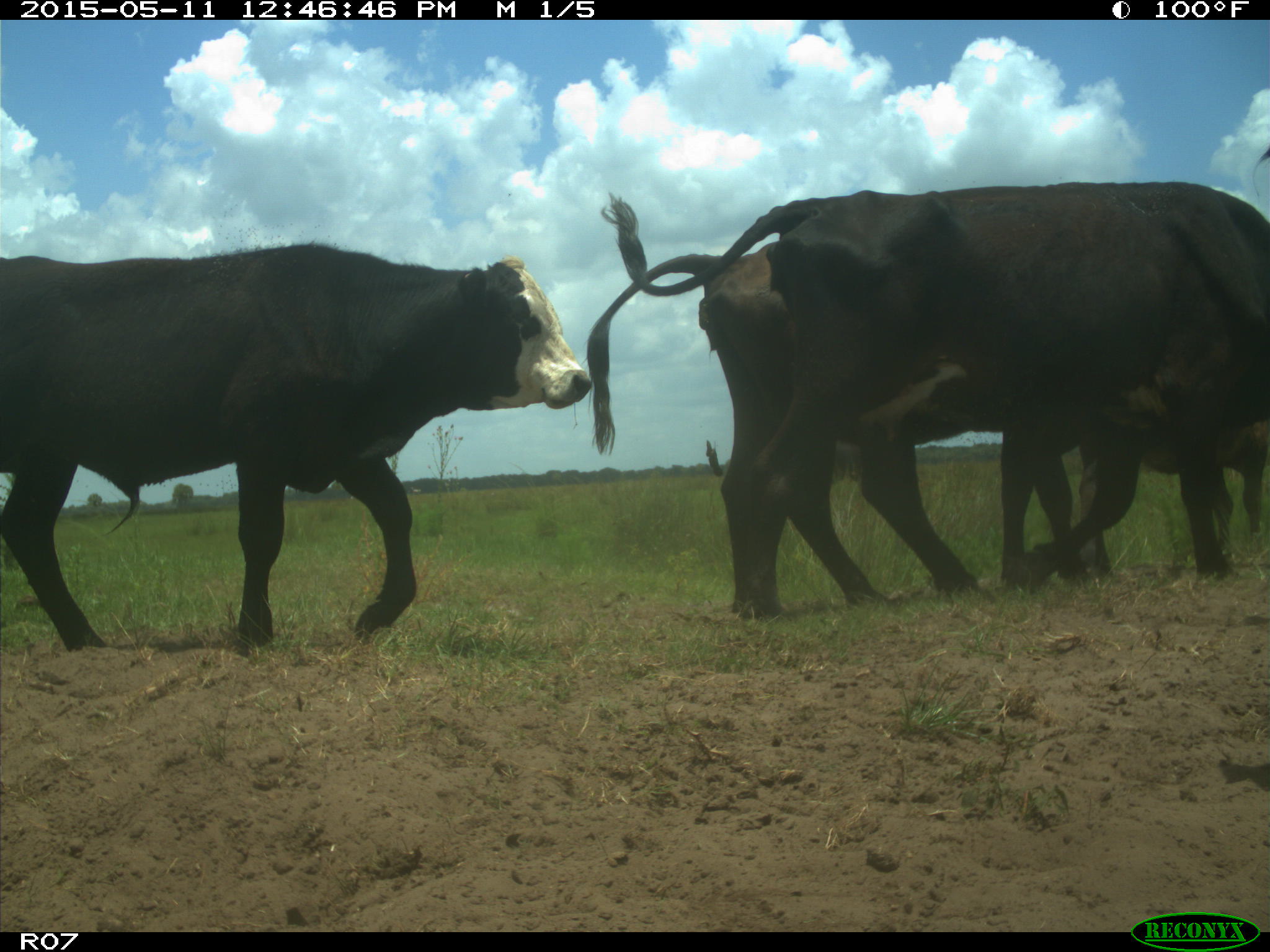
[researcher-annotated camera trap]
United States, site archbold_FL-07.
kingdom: Animalia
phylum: Chordata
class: Mammalia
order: Artiodactyla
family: Bovidae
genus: Bos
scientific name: Bos taurus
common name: domestic cow